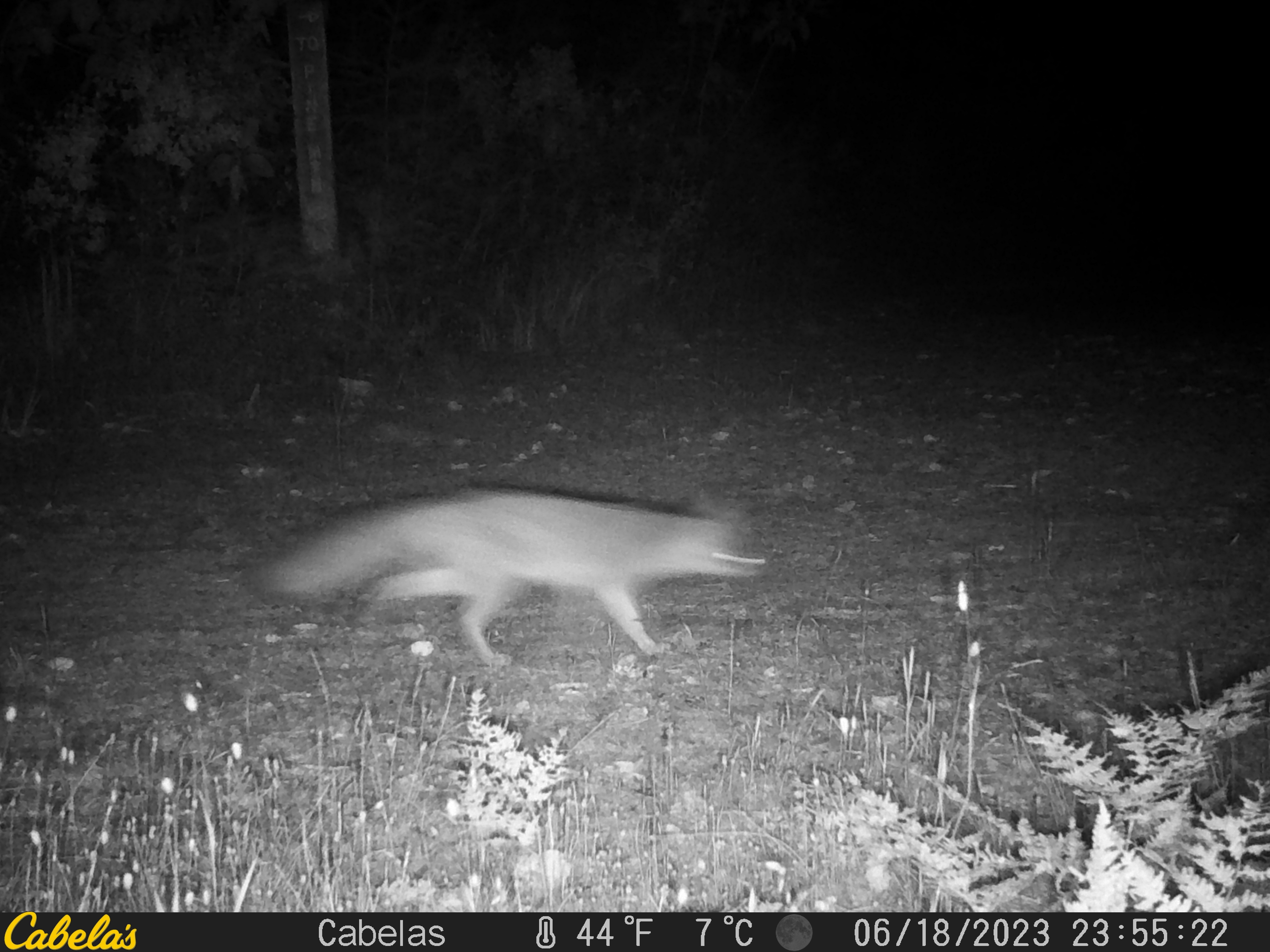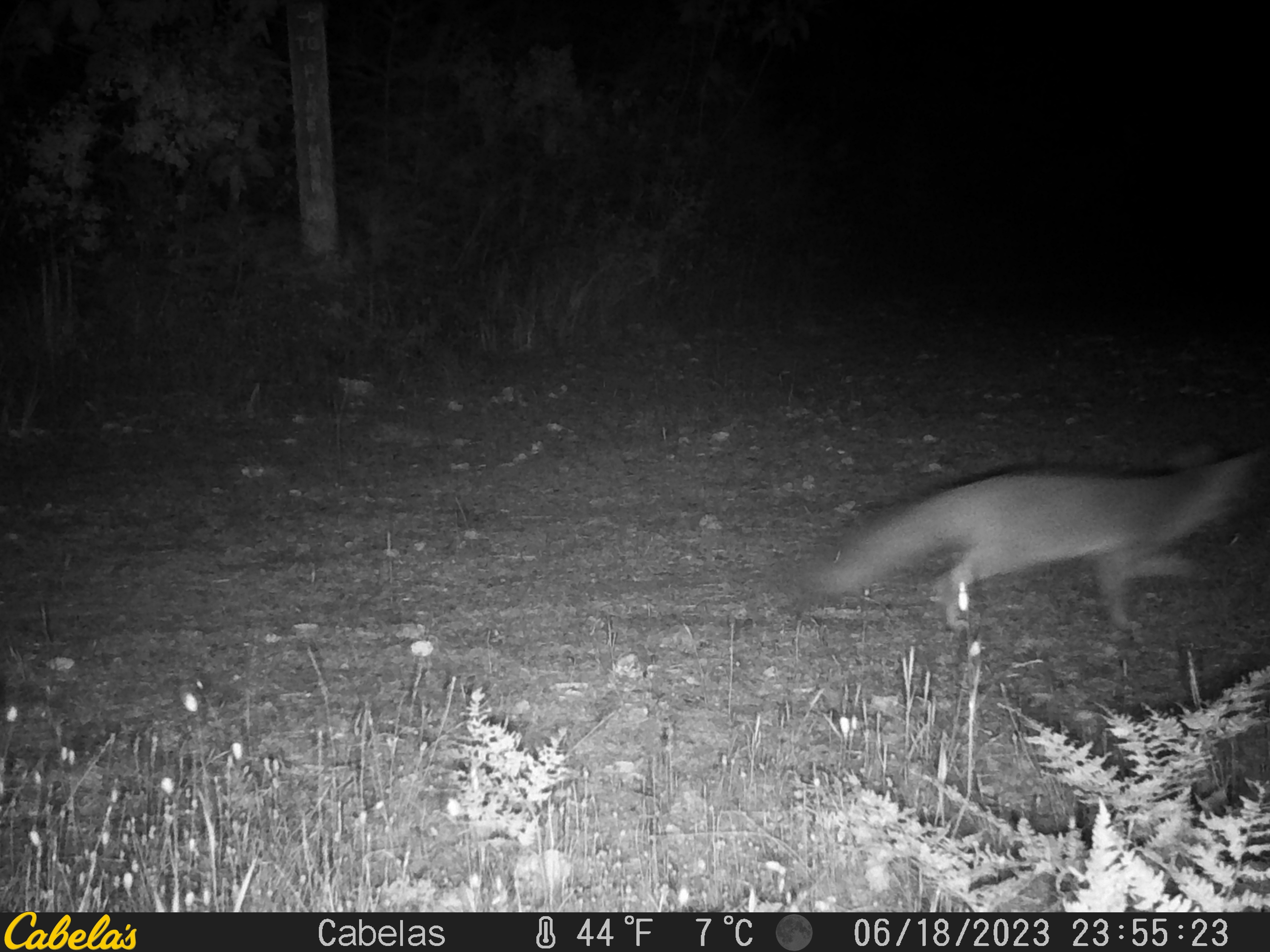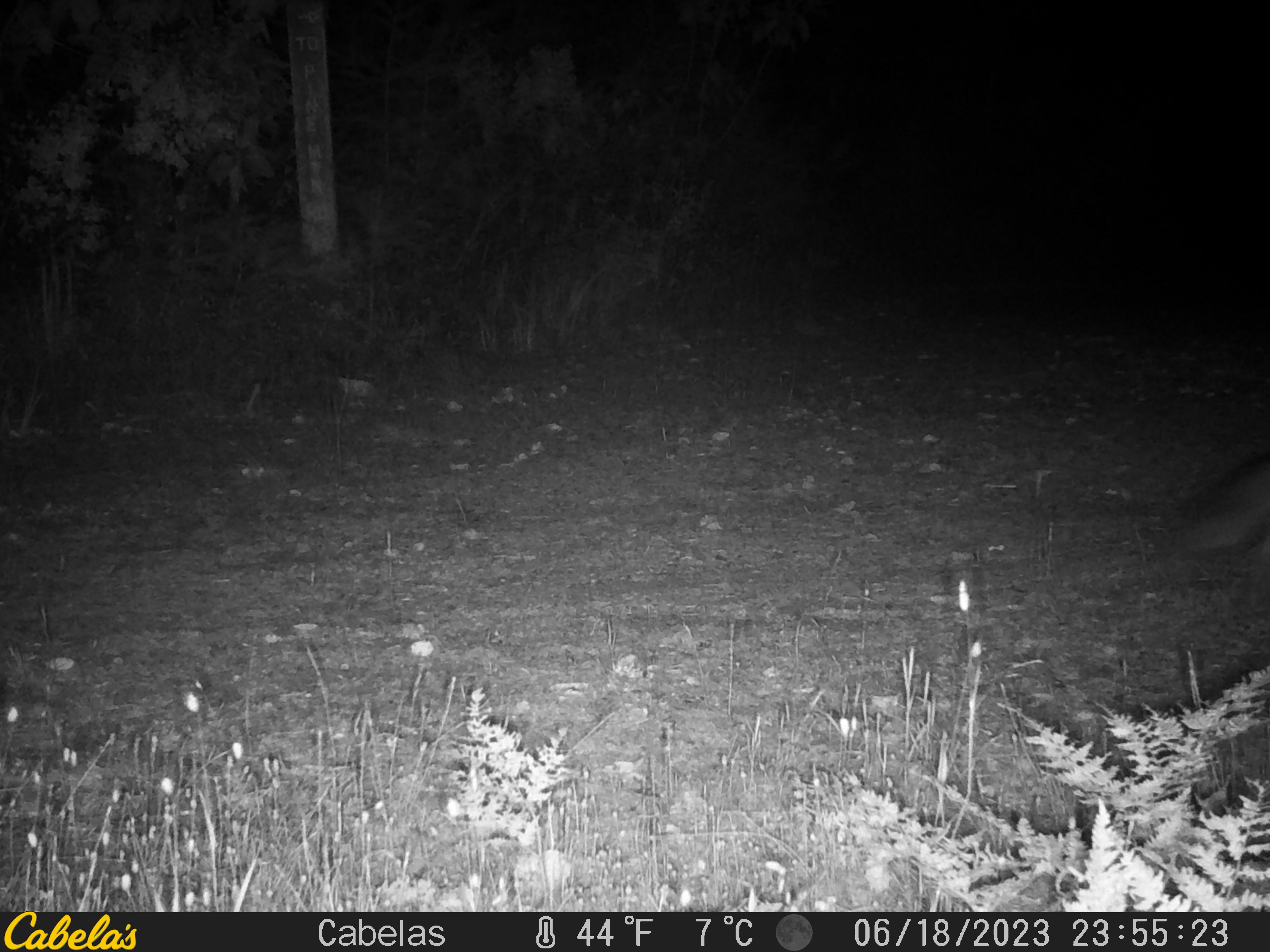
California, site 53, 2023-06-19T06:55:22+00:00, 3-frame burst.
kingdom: Animalia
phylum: Chordata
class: Mammalia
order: Carnivora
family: Canidae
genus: Urocyon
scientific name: Urocyon cinereoargenteus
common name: gray fox